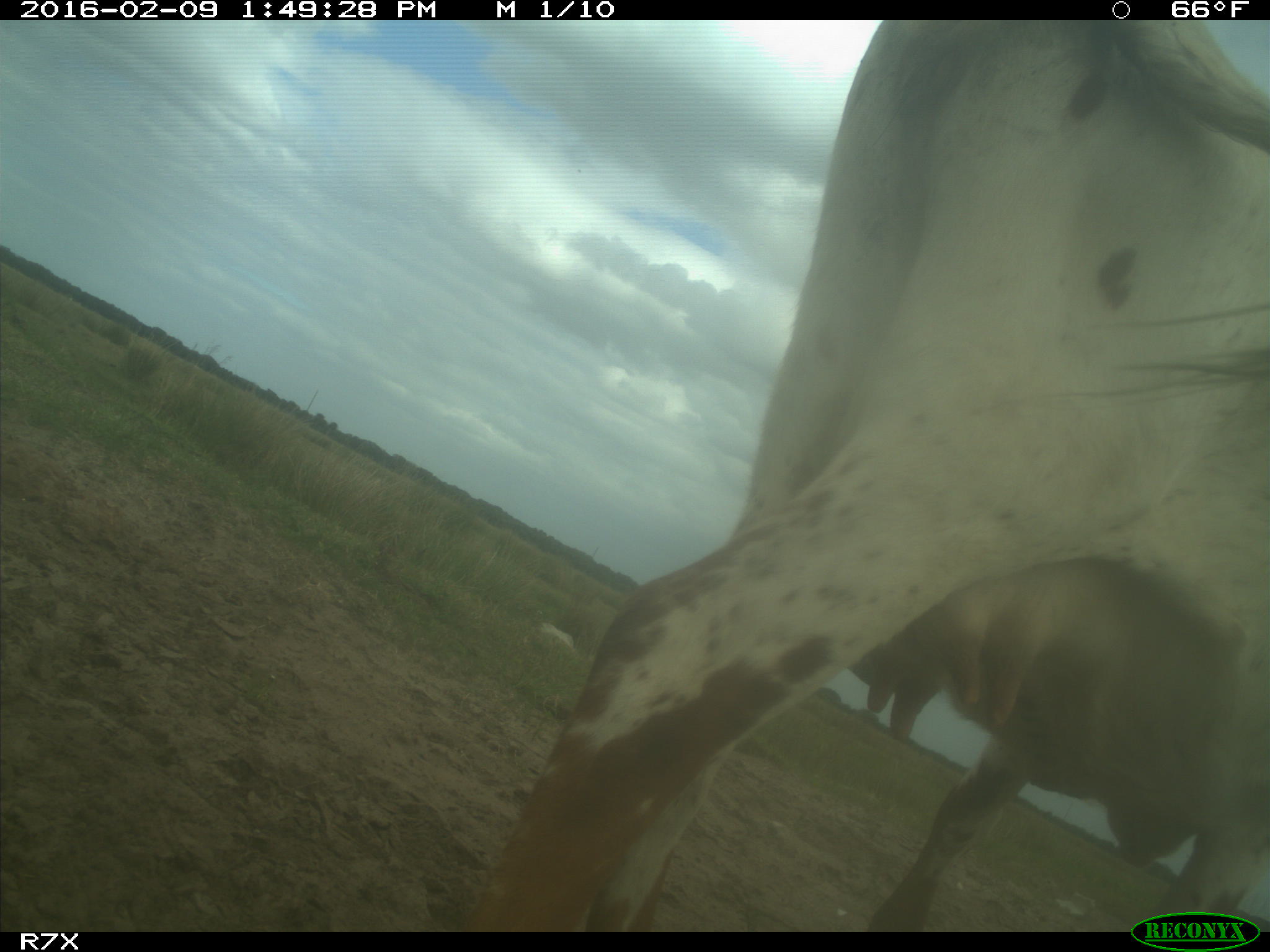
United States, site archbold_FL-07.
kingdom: Animalia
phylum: Chordata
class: Mammalia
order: Artiodactyla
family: Bovidae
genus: Bos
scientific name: Bos taurus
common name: domestic cow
Bos taurus (domestic cow).